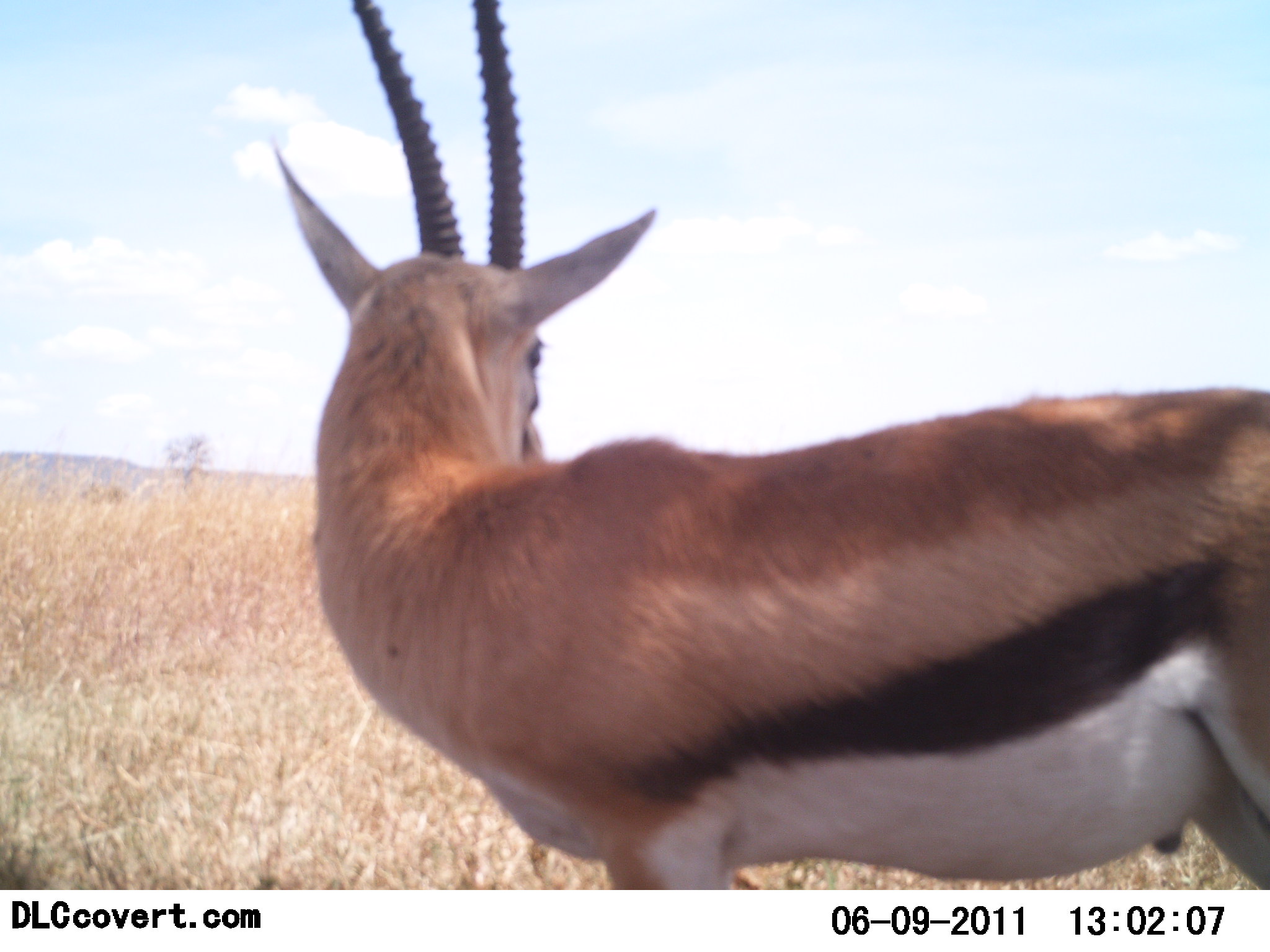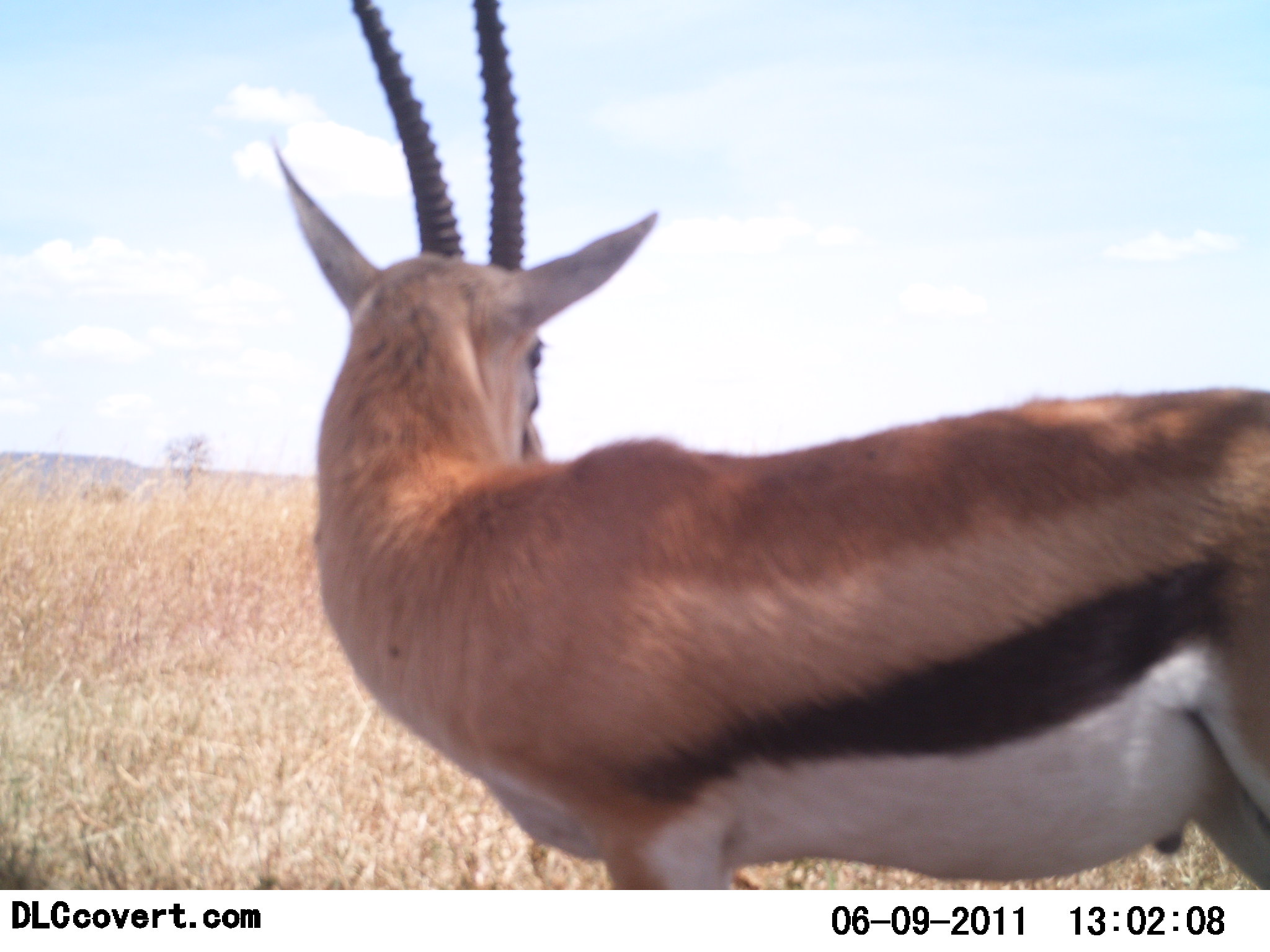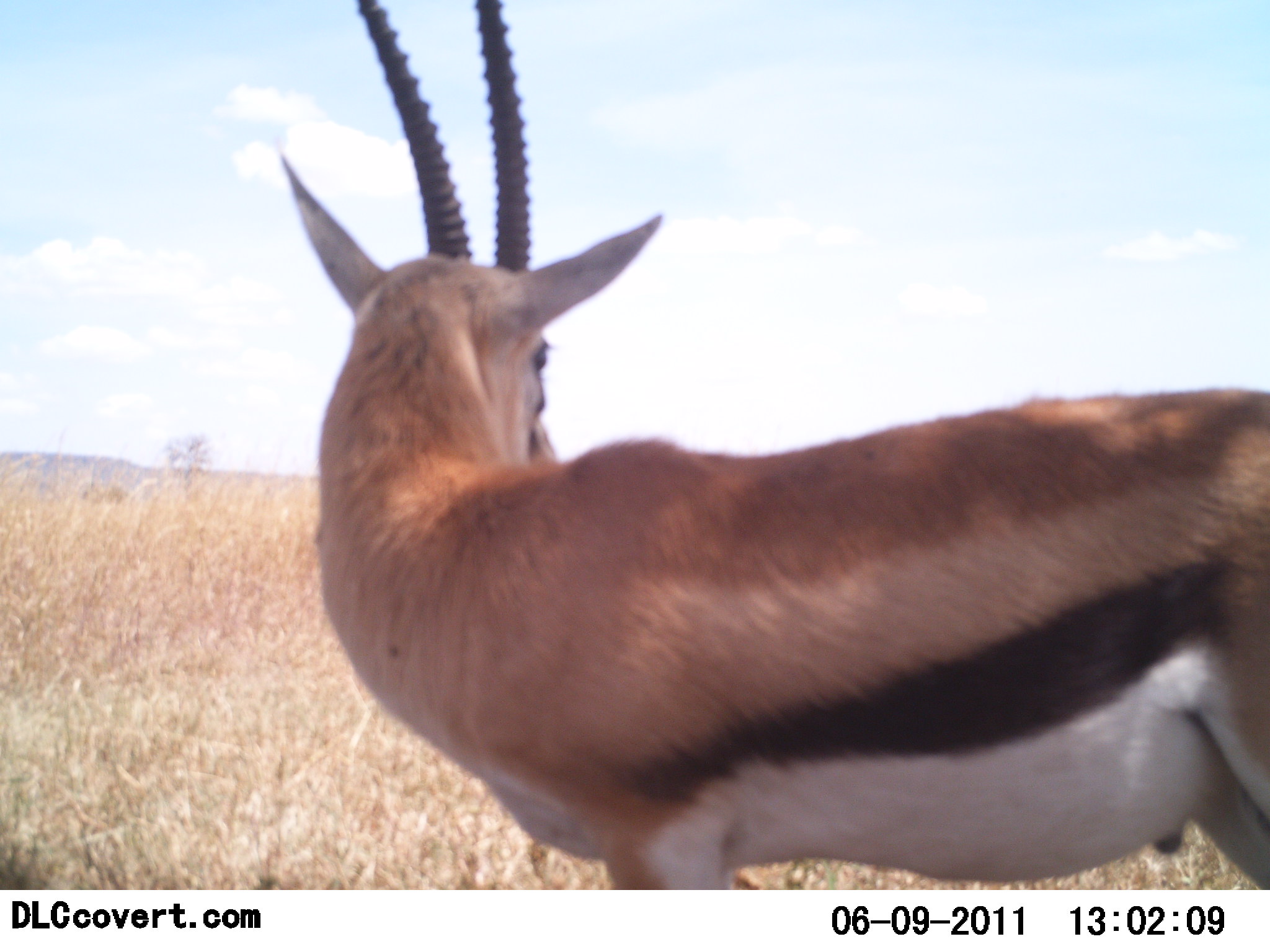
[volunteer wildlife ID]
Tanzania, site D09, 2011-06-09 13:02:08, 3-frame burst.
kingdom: Animalia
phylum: Chordata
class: Mammalia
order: Artiodactyla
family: Bovidae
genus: Eudorcas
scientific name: Eudorcas thomsonii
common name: thomson's gazelle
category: gazellethomsons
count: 1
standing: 100%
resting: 0%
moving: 0%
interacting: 0%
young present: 0%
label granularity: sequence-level